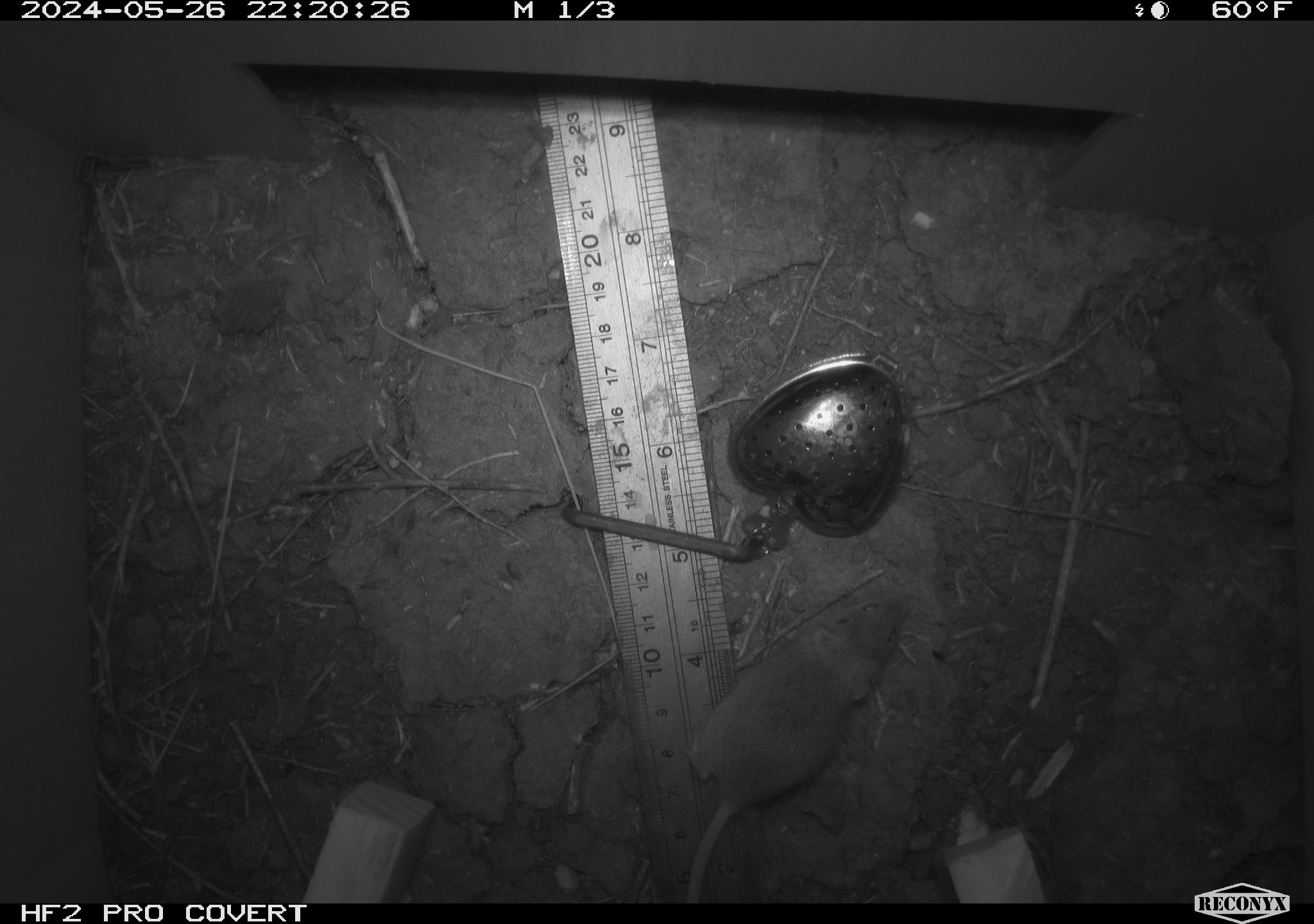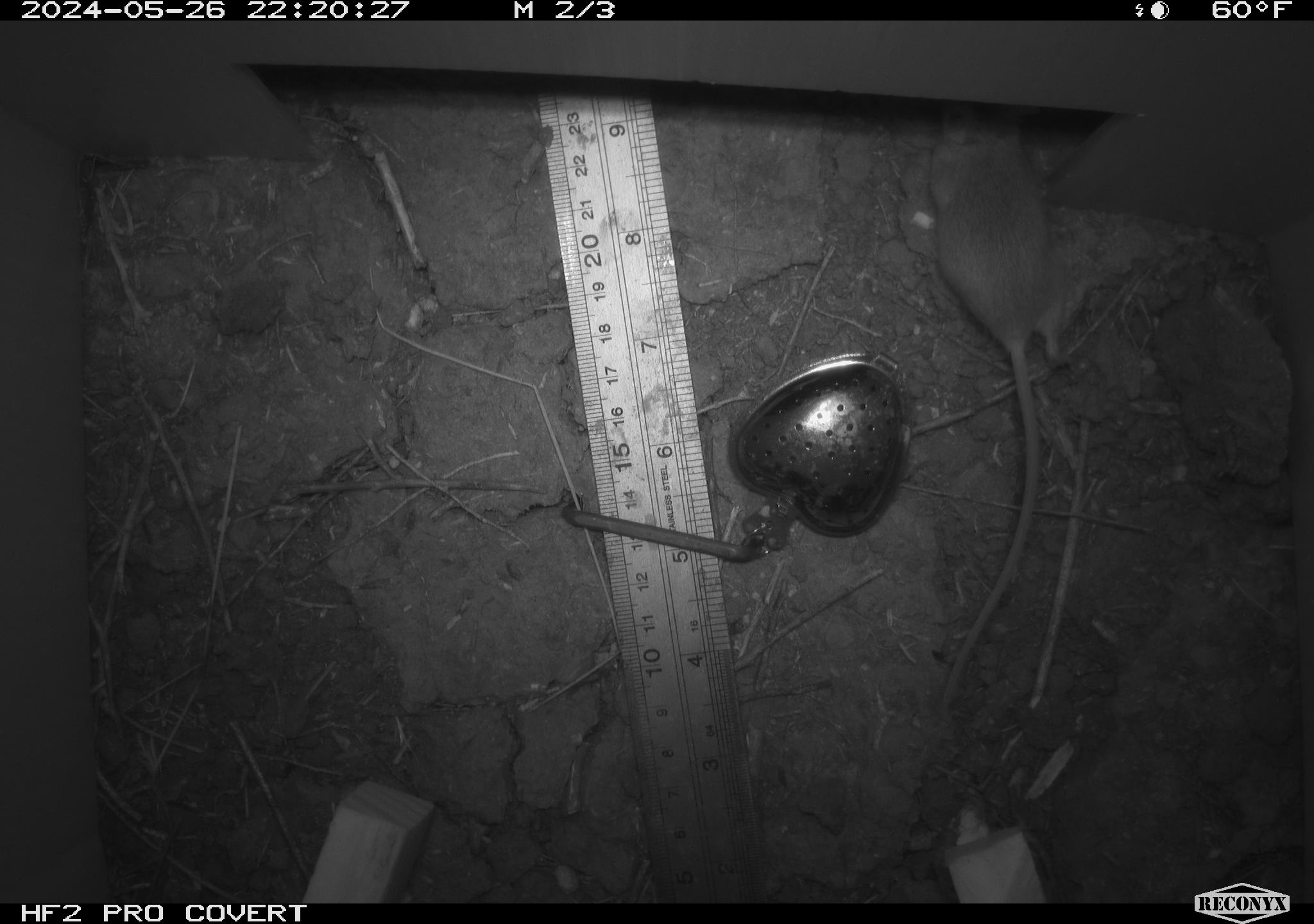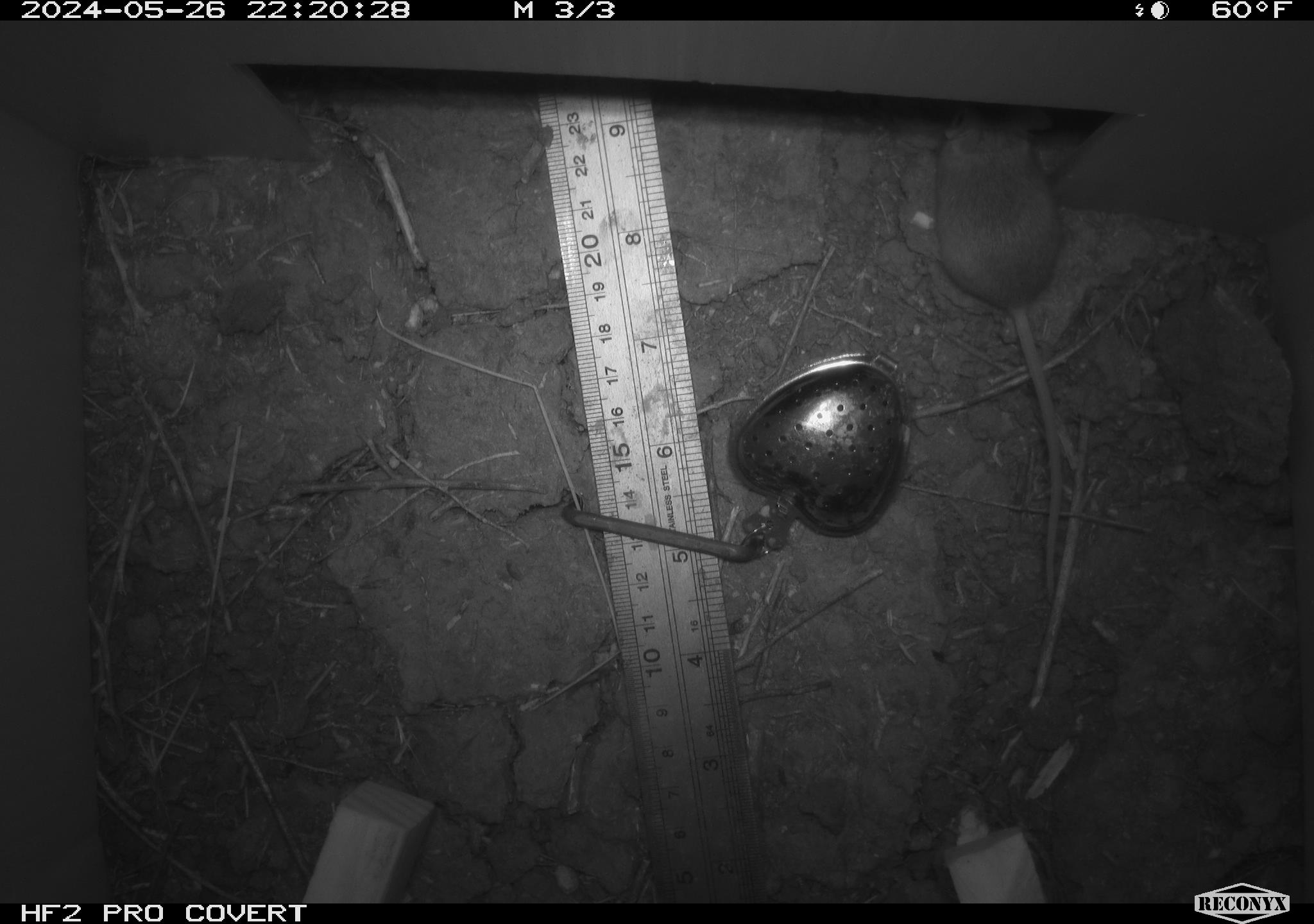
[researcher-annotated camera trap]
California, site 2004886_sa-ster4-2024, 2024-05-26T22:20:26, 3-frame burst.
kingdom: Animalia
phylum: Chordata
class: Mammalia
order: Rodentia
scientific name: Rodentia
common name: mouse species